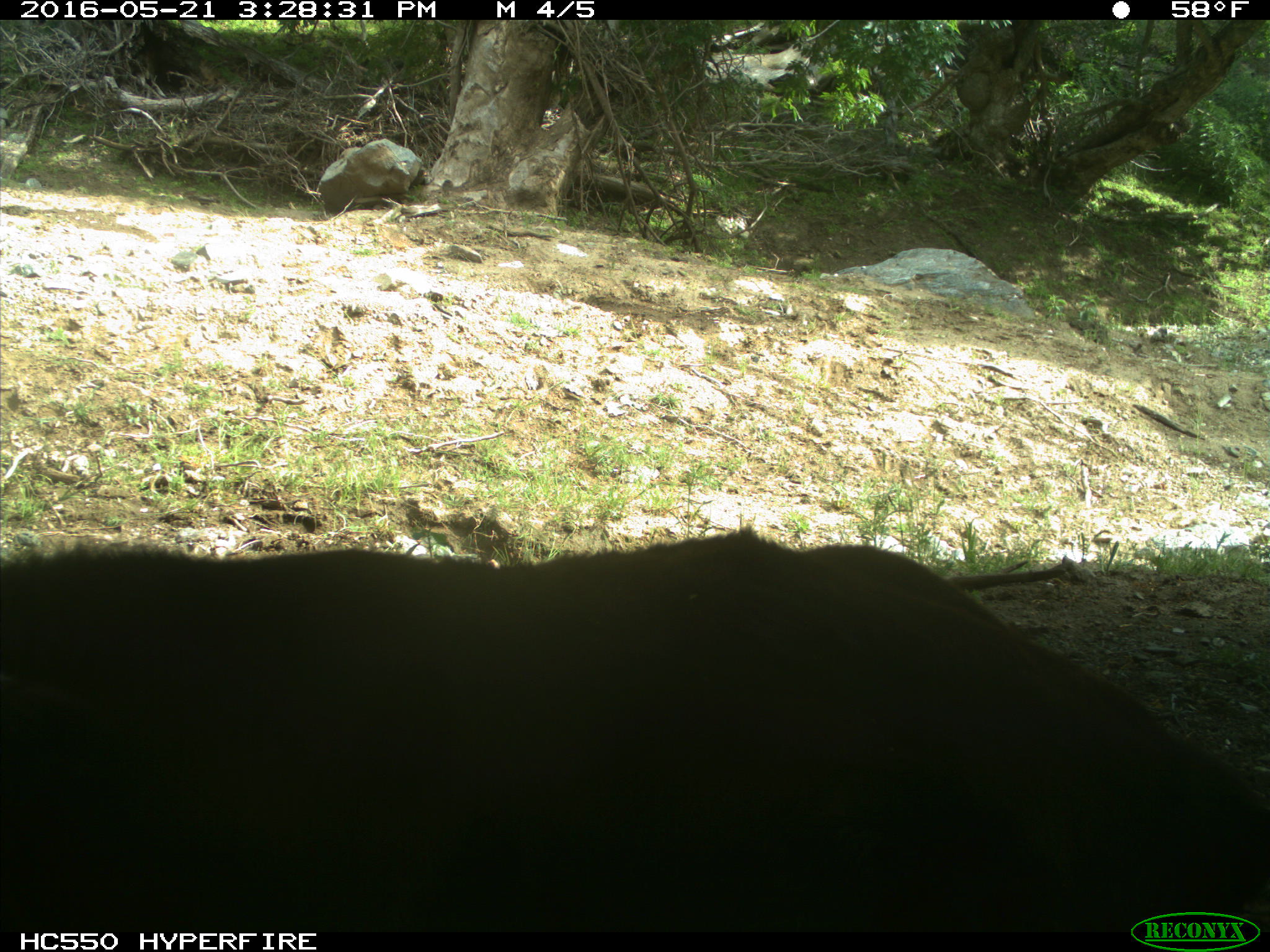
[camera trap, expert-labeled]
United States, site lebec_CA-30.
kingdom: Animalia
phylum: Chordata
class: Mammalia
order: Artiodactyla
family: Bovidae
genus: Bos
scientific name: Bos taurus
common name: domestic cow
Bos taurus (domestic cow).